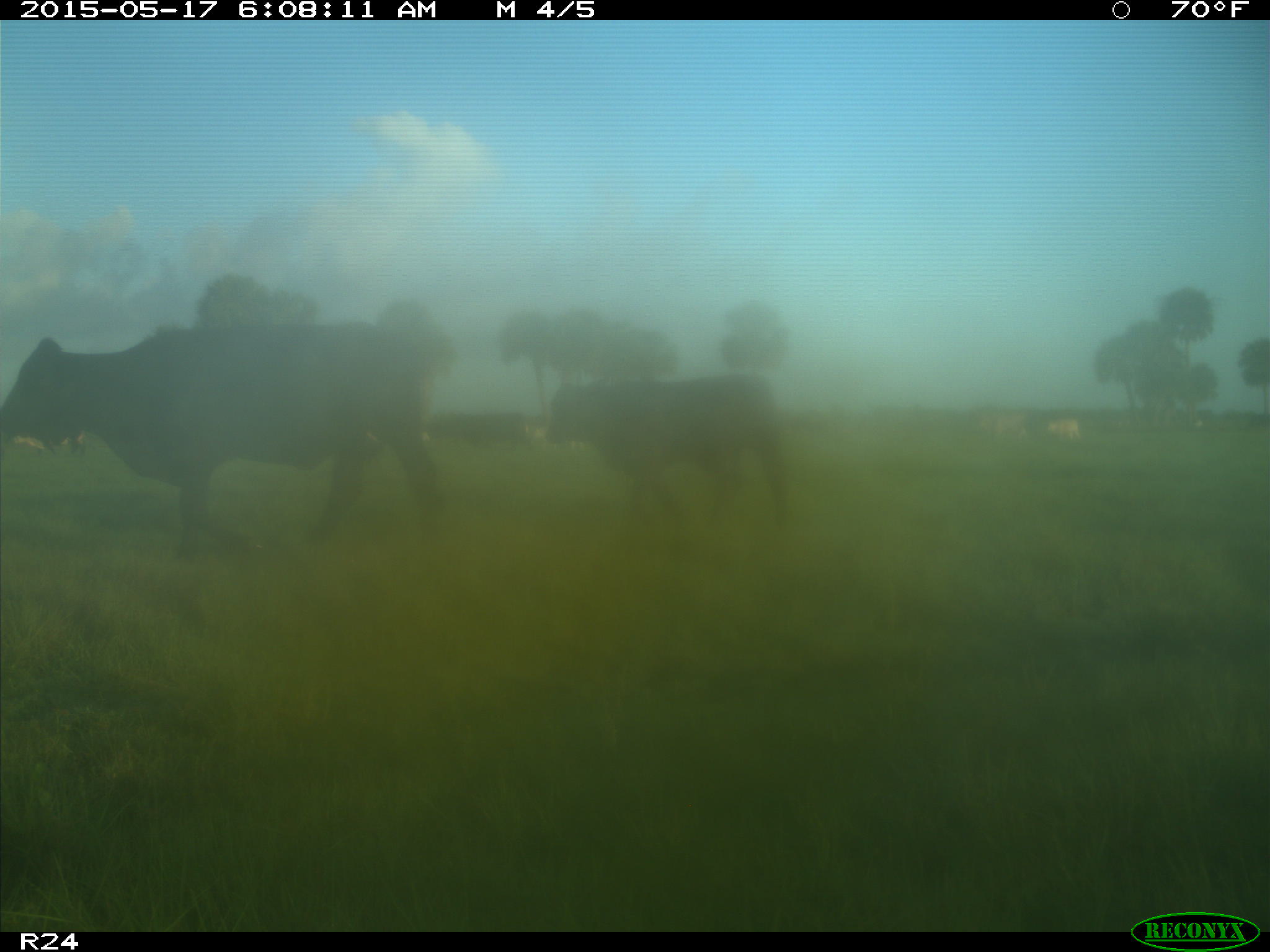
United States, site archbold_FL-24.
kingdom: Animalia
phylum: Chordata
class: Mammalia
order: Artiodactyla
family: Bovidae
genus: Bos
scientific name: Bos taurus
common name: domestic cow